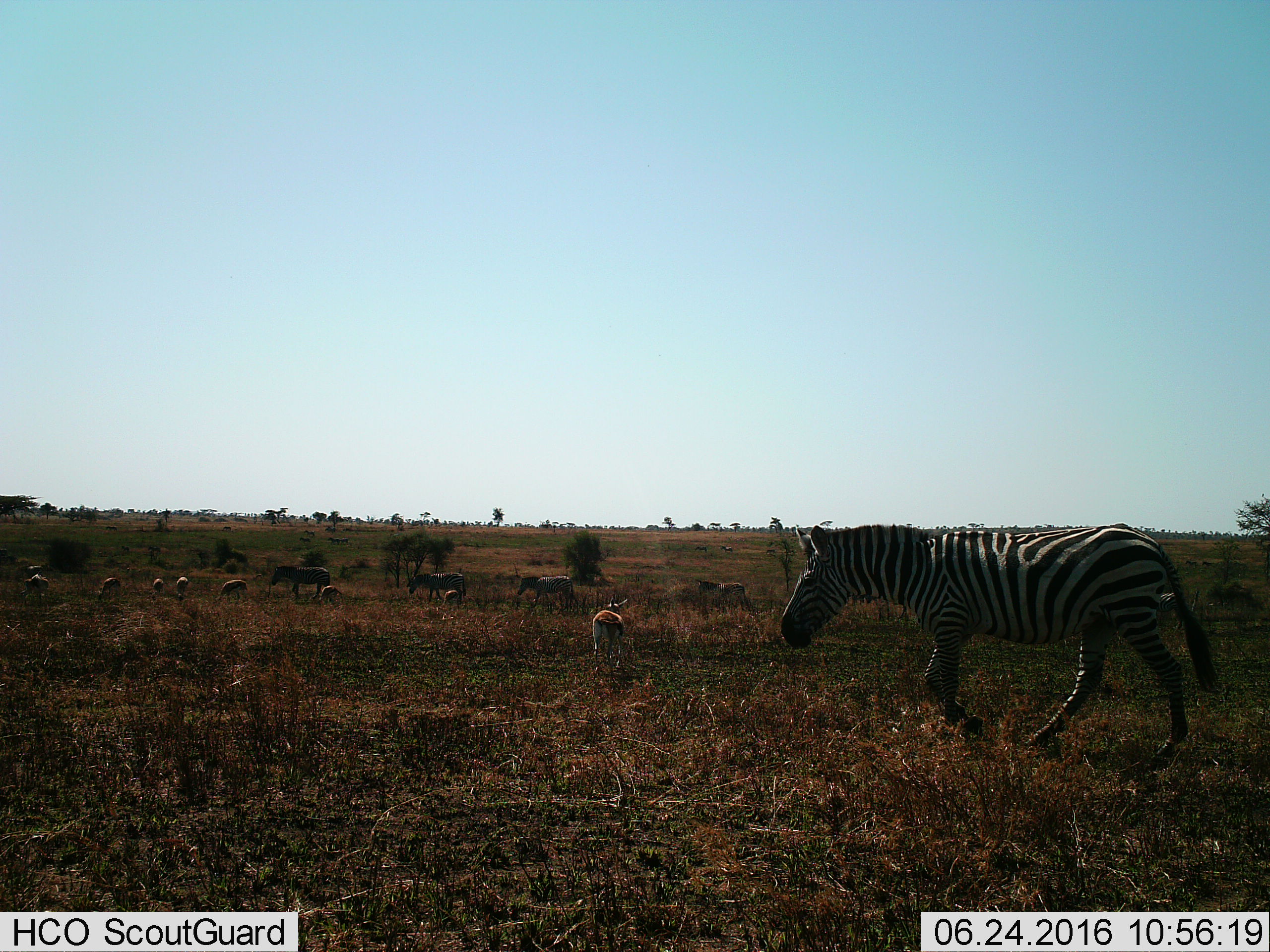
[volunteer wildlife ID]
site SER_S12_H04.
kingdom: Animalia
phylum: Chordata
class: Mammalia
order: Artiodactyla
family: Bovidae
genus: Eudorcas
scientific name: Eudorcas thomsonii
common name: thomson's gazelle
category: gazellethomsons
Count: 8.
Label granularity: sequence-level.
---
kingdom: Animalia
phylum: Chordata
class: Mammalia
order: Perissodactyla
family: Equidae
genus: Equus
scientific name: Equus quagga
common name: plains zebra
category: zebraplains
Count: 5.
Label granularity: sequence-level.